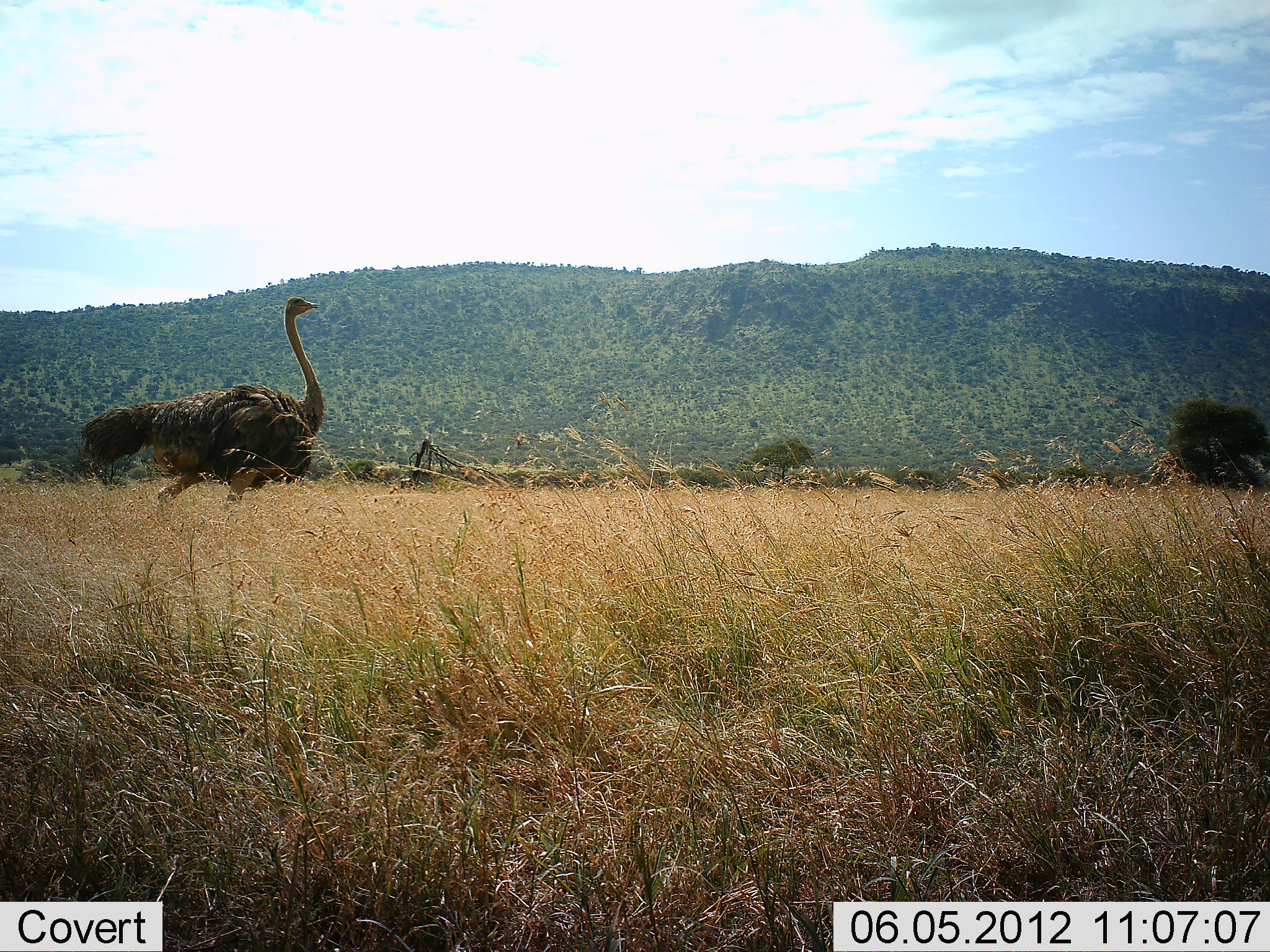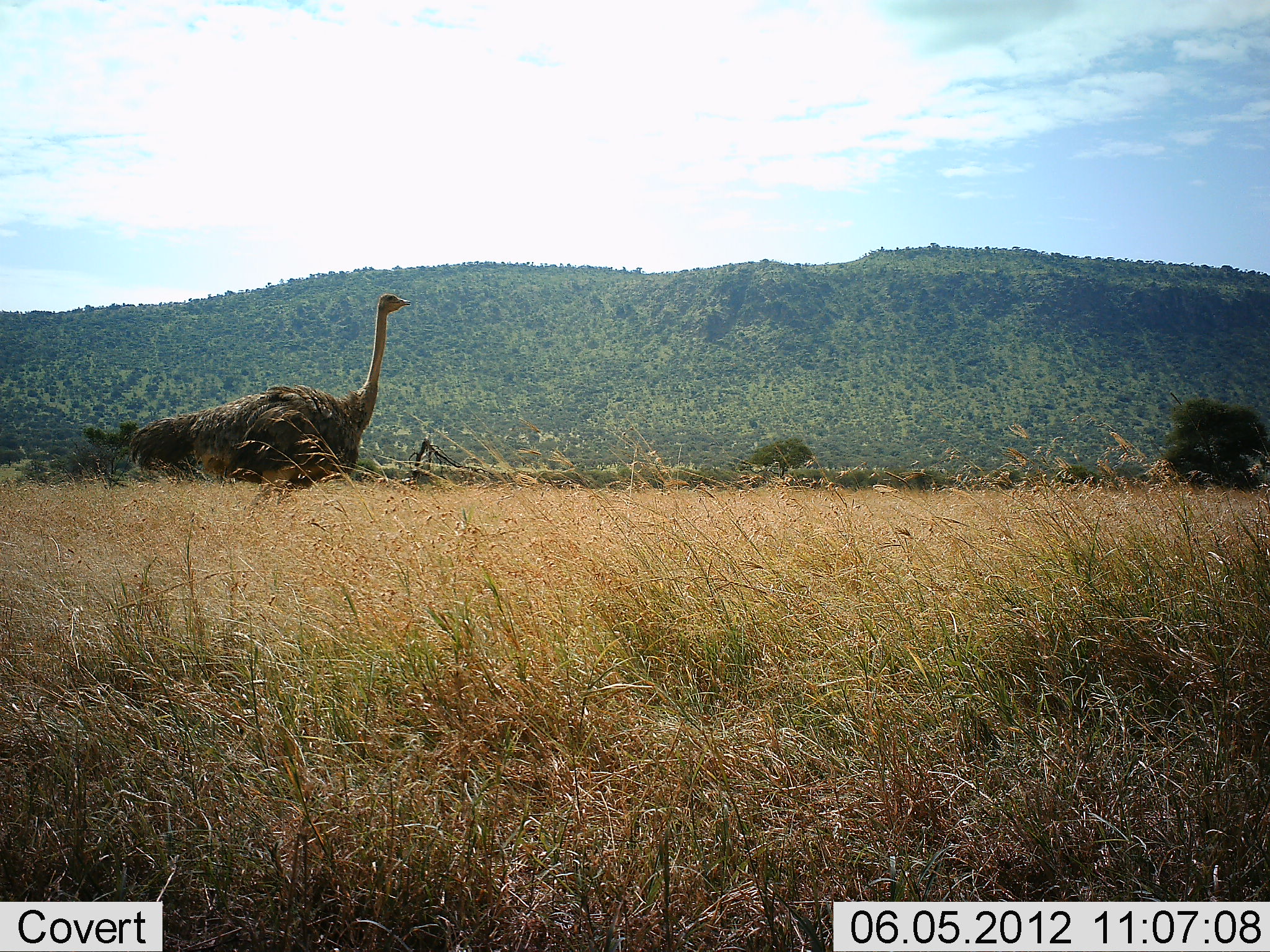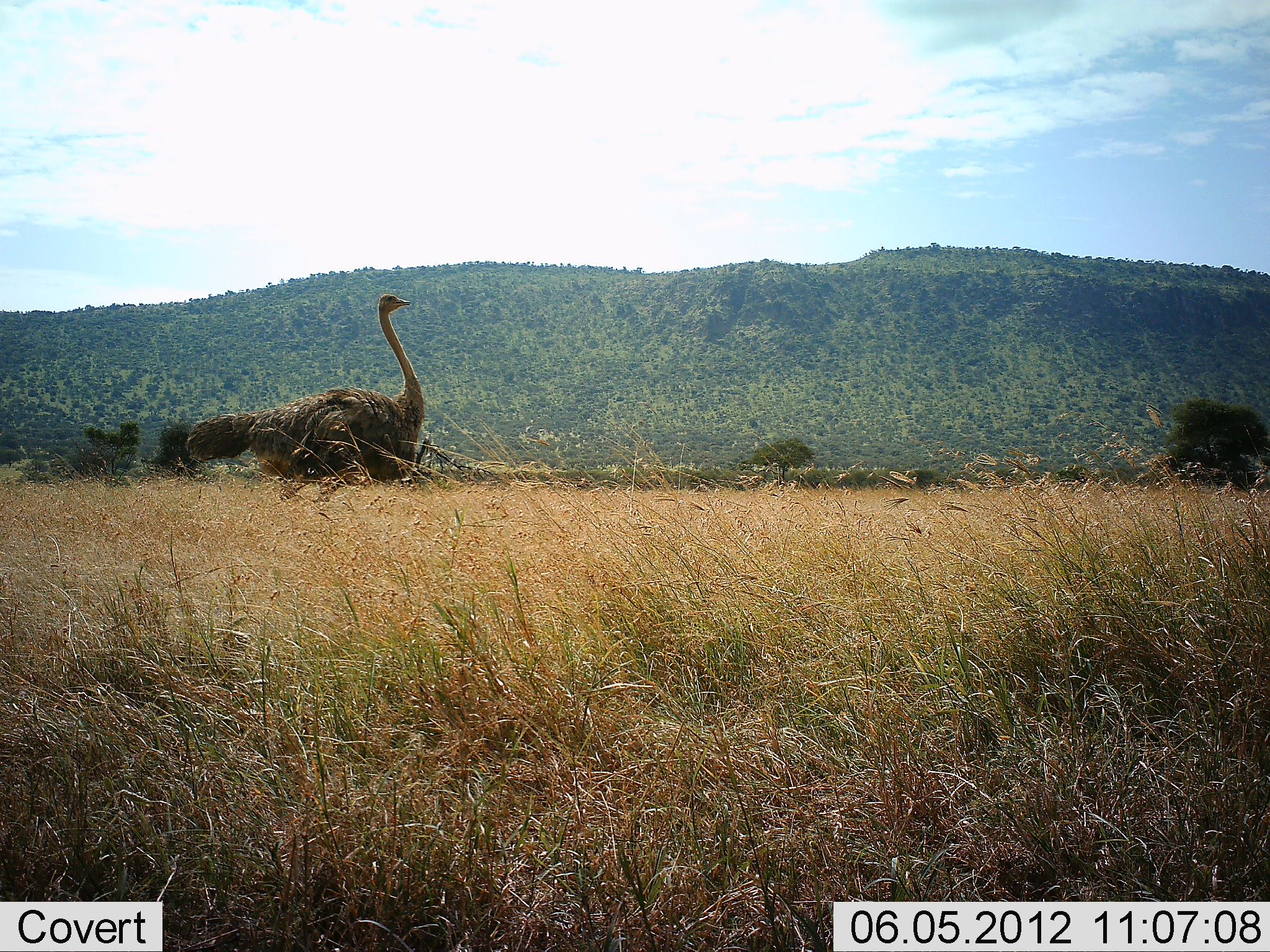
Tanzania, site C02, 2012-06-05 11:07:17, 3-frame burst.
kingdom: Animalia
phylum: Chordata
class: Aves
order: Struthioniformes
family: Struthionidae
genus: Struthio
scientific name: Struthio camelus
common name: ostrich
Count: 1.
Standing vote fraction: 0%.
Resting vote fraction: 0%.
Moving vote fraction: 100%.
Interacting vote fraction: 0%.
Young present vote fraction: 0%.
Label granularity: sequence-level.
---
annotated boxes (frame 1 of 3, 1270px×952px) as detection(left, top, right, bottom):
animal: detection(81, 298, 326, 507)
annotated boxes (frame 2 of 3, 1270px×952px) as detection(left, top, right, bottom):
animal: detection(129, 292, 412, 492)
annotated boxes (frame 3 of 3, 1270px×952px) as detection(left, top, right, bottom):
animal: detection(186, 293, 426, 501)